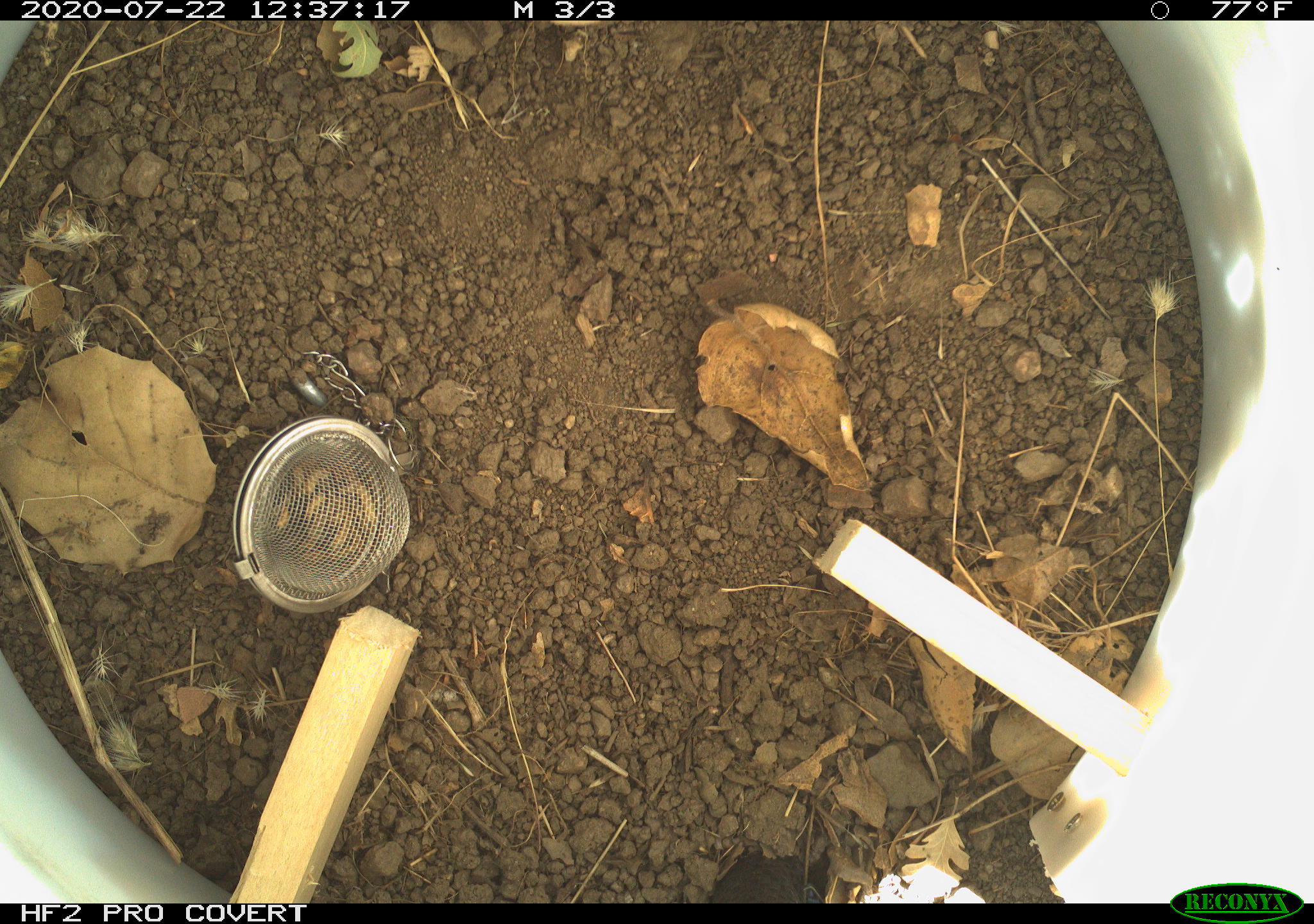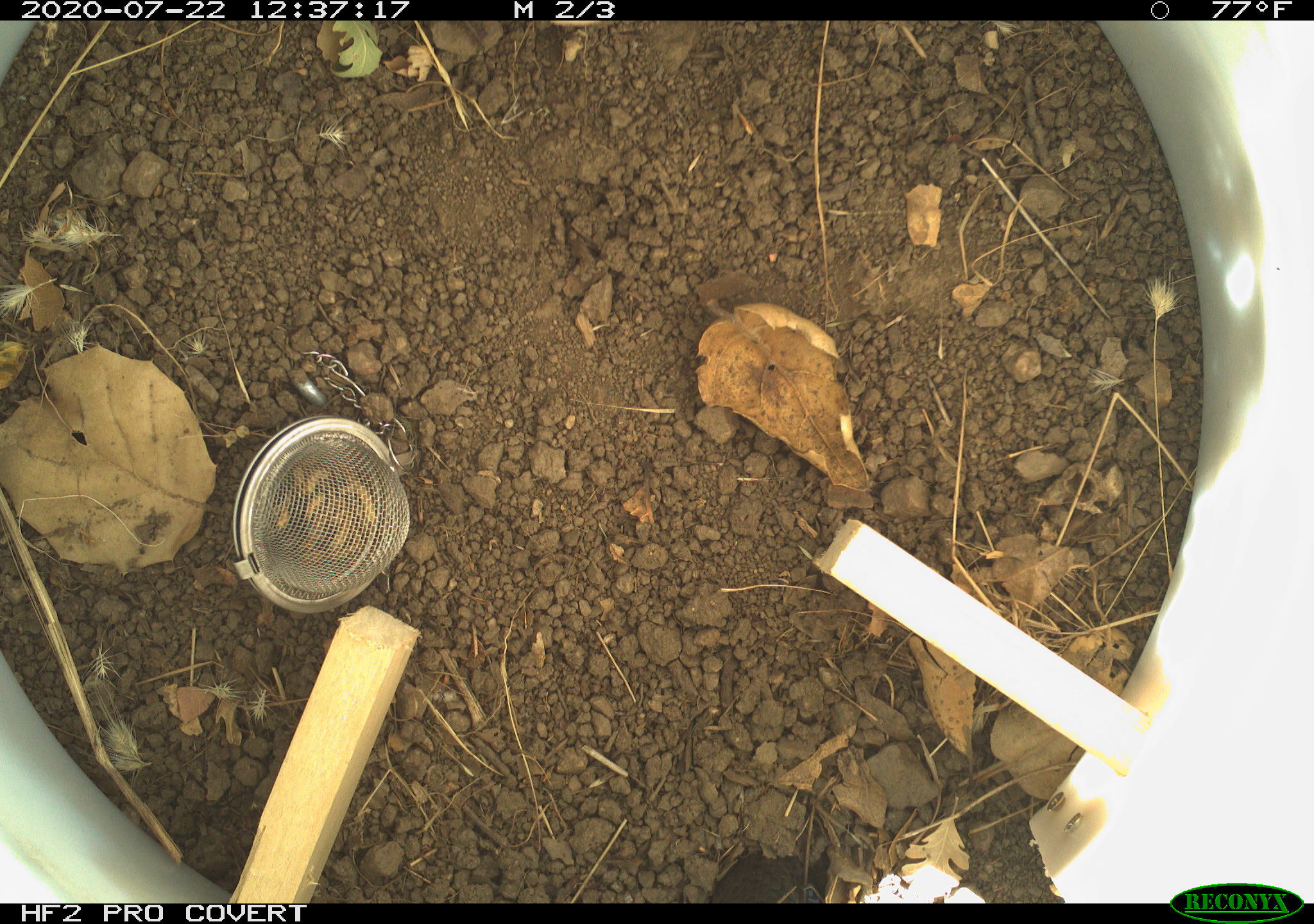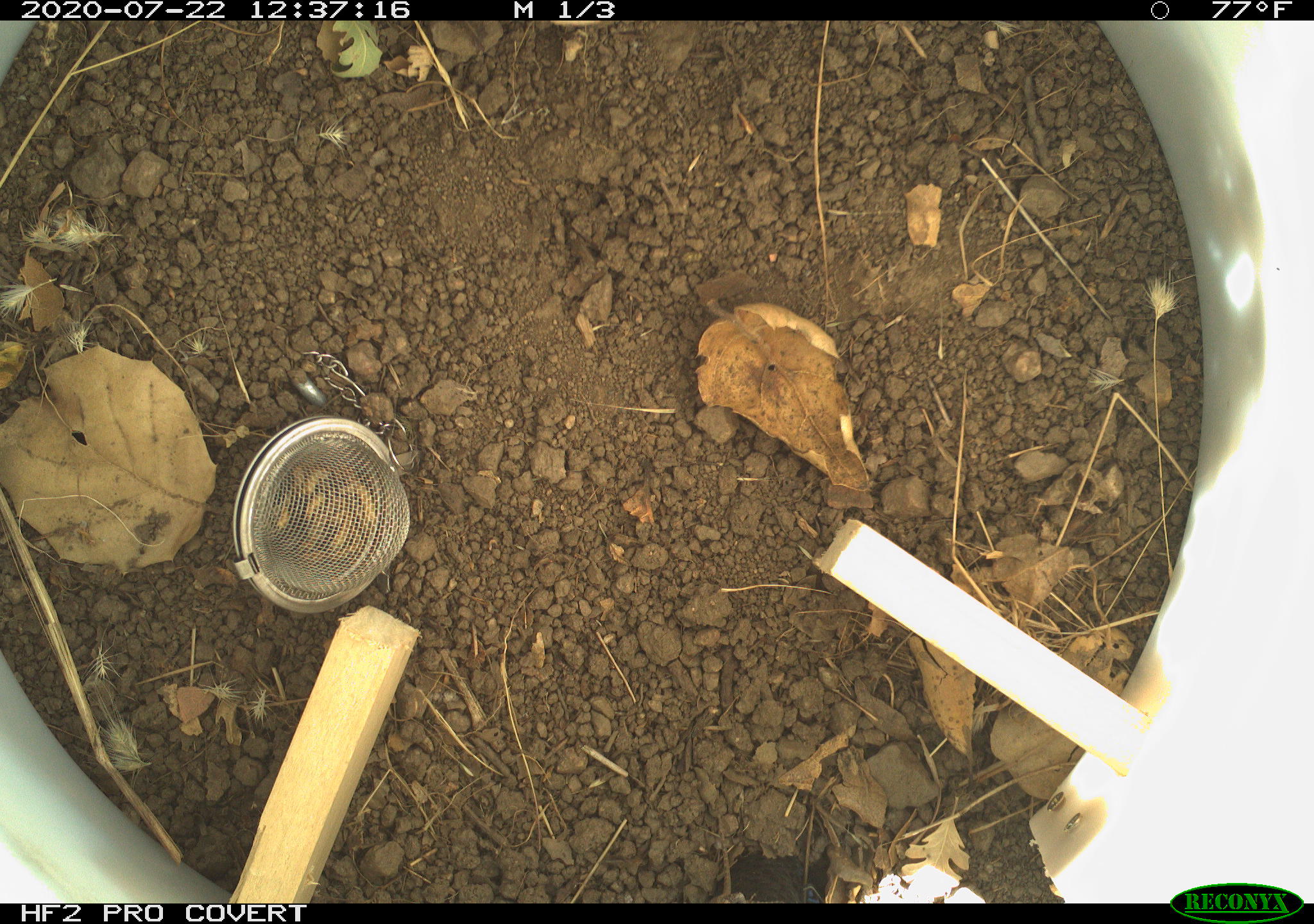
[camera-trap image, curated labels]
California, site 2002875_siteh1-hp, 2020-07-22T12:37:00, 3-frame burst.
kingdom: Animalia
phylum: Chordata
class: Reptilia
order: Squamata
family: Phrynosomatidae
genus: Sceloporus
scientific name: Sceloporus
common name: spiny lizards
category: sceloporus species